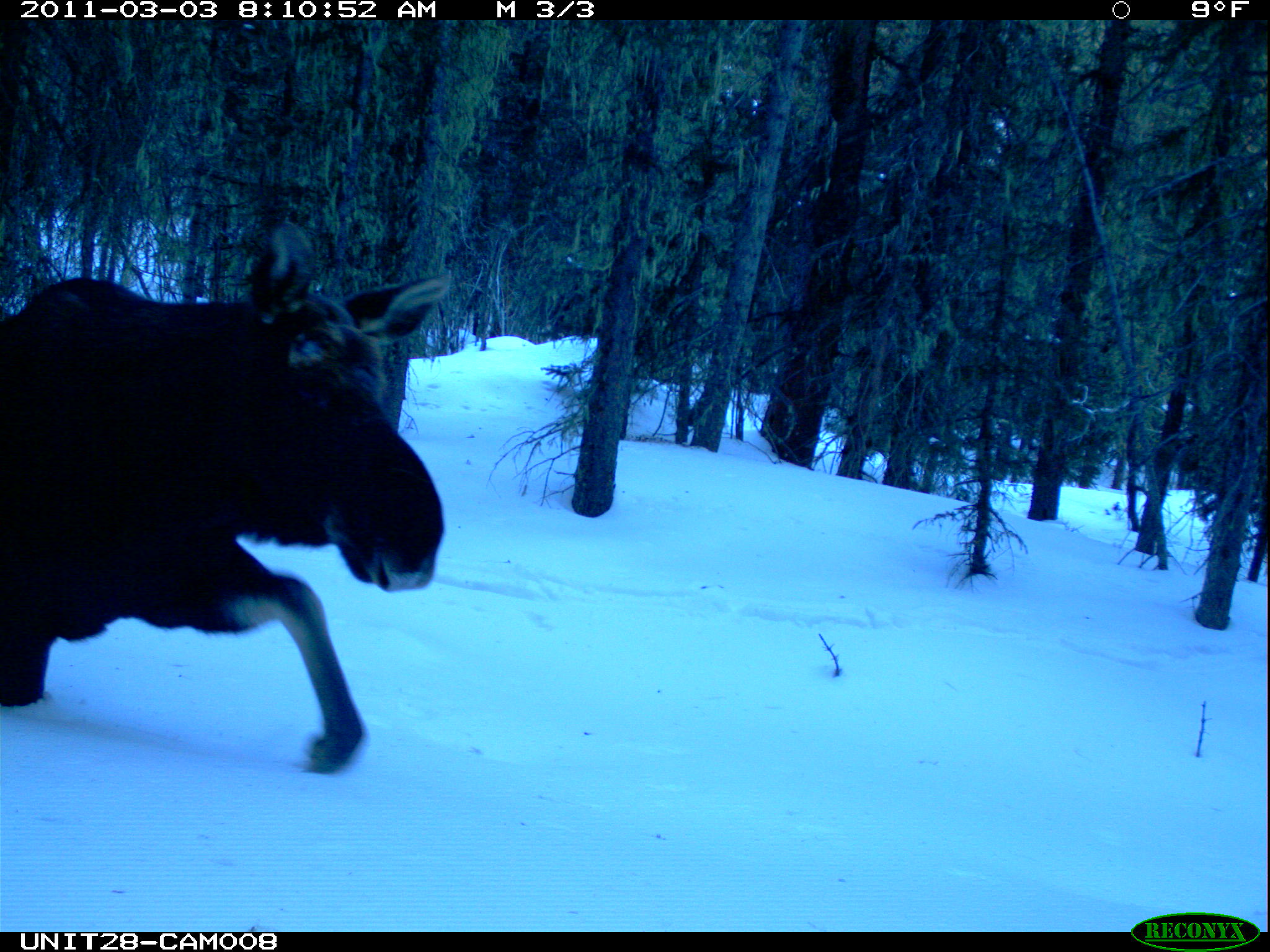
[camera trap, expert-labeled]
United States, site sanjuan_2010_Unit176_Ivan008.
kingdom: Animalia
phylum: Chordata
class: Mammalia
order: Artiodactyla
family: Cervidae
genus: Alces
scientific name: Alces alces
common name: moose